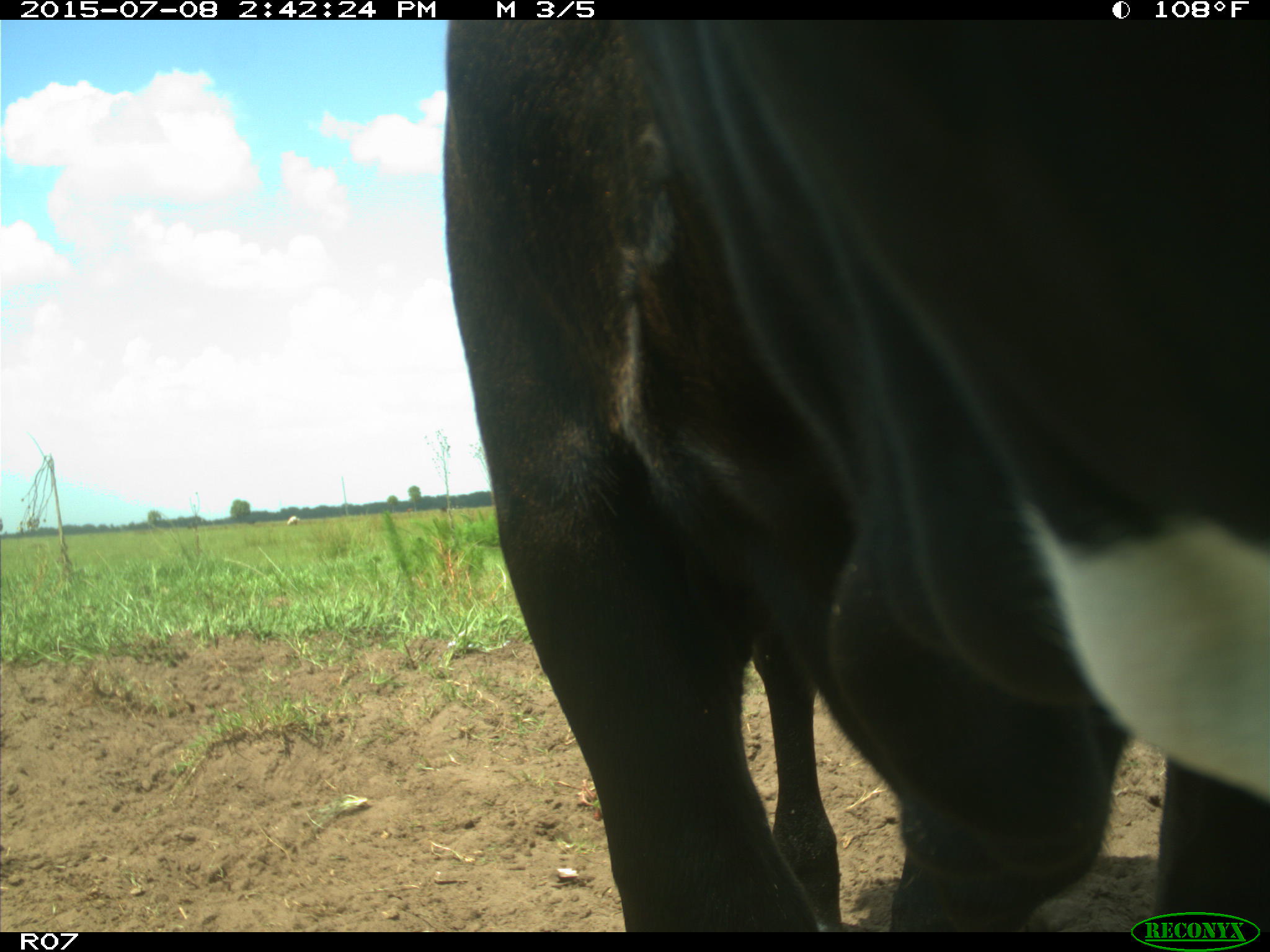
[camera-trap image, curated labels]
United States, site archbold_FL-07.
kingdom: Animalia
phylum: Chordata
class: Mammalia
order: Artiodactyla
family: Bovidae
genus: Bos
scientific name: Bos taurus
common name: domestic cow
Bos taurus (domestic cow).